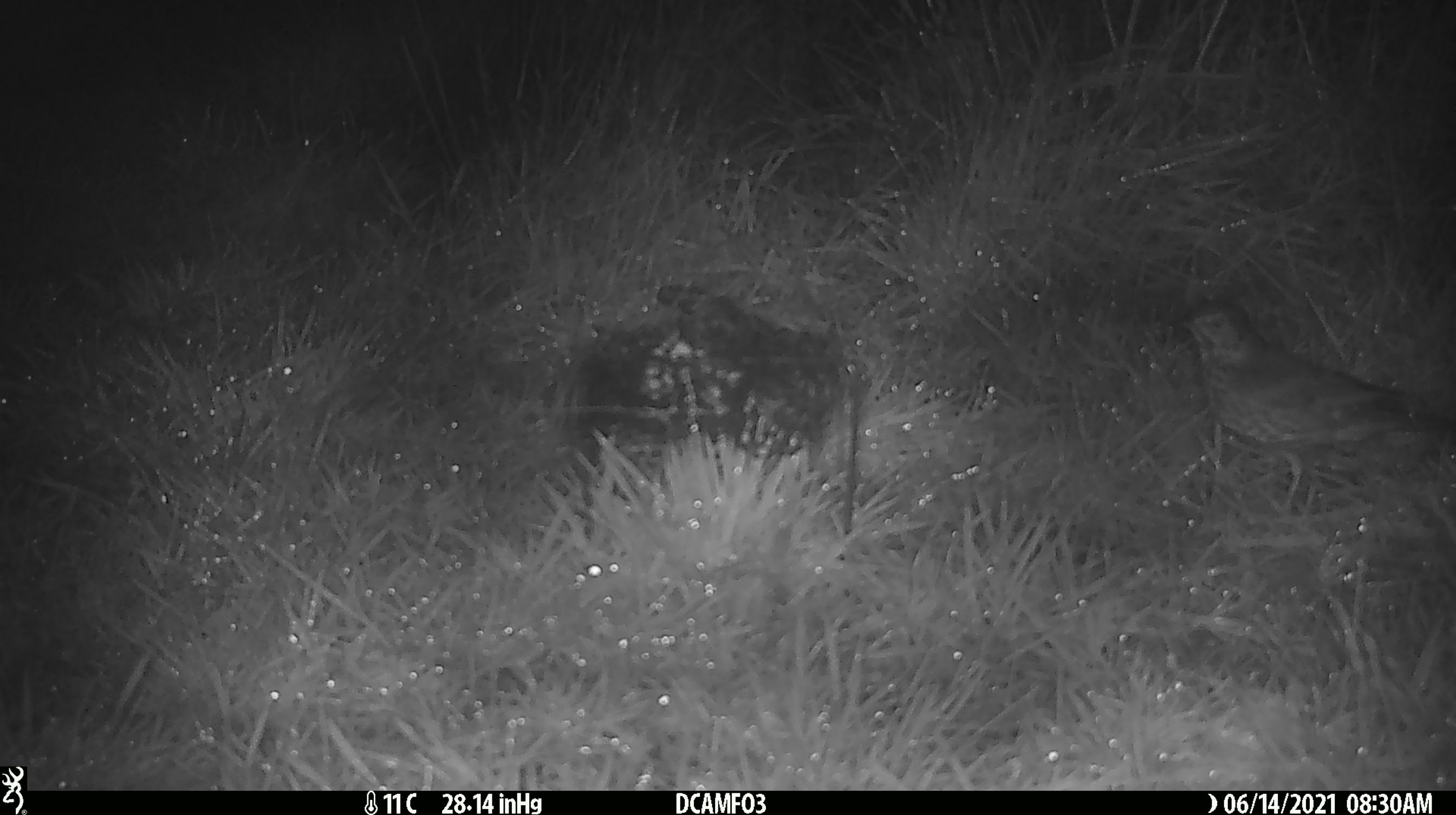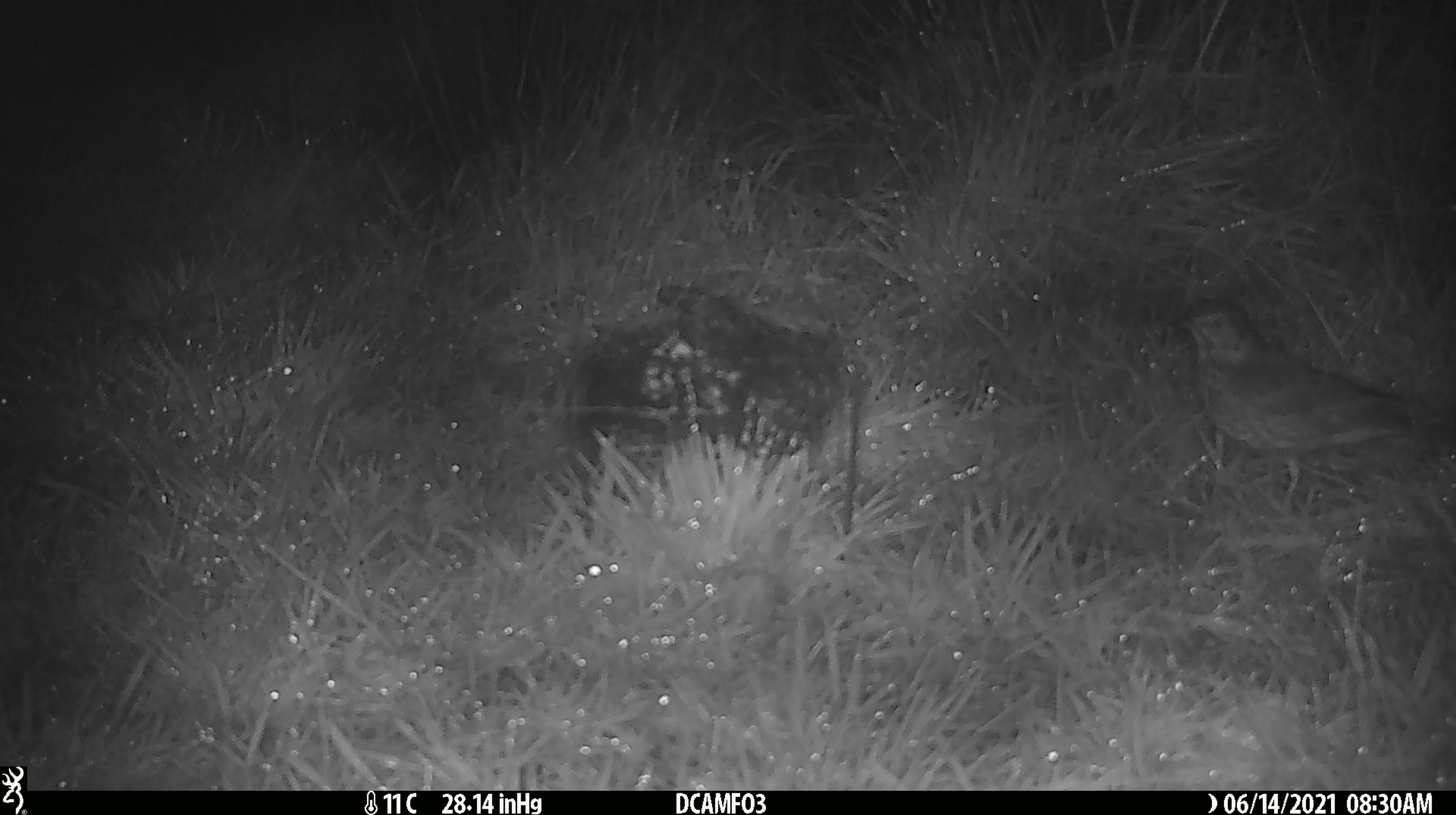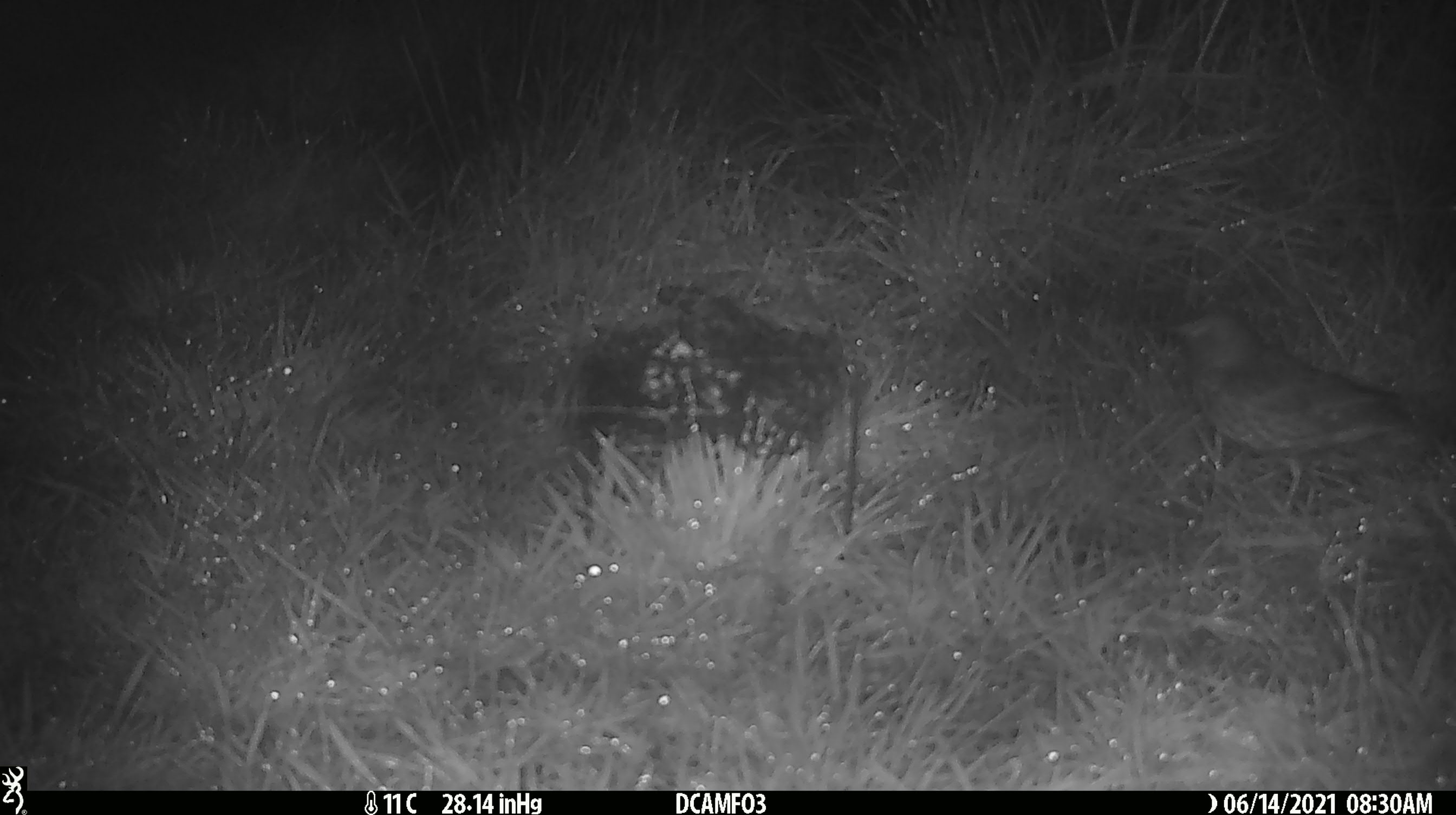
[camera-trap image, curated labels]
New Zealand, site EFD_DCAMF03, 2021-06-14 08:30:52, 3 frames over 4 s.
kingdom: Animalia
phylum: Chordata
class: Aves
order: Passeriformes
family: Turdidae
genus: Turdus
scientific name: Turdus philomelos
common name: song thrush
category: thrush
Thrush (song thrush) (Turdus philomelos).